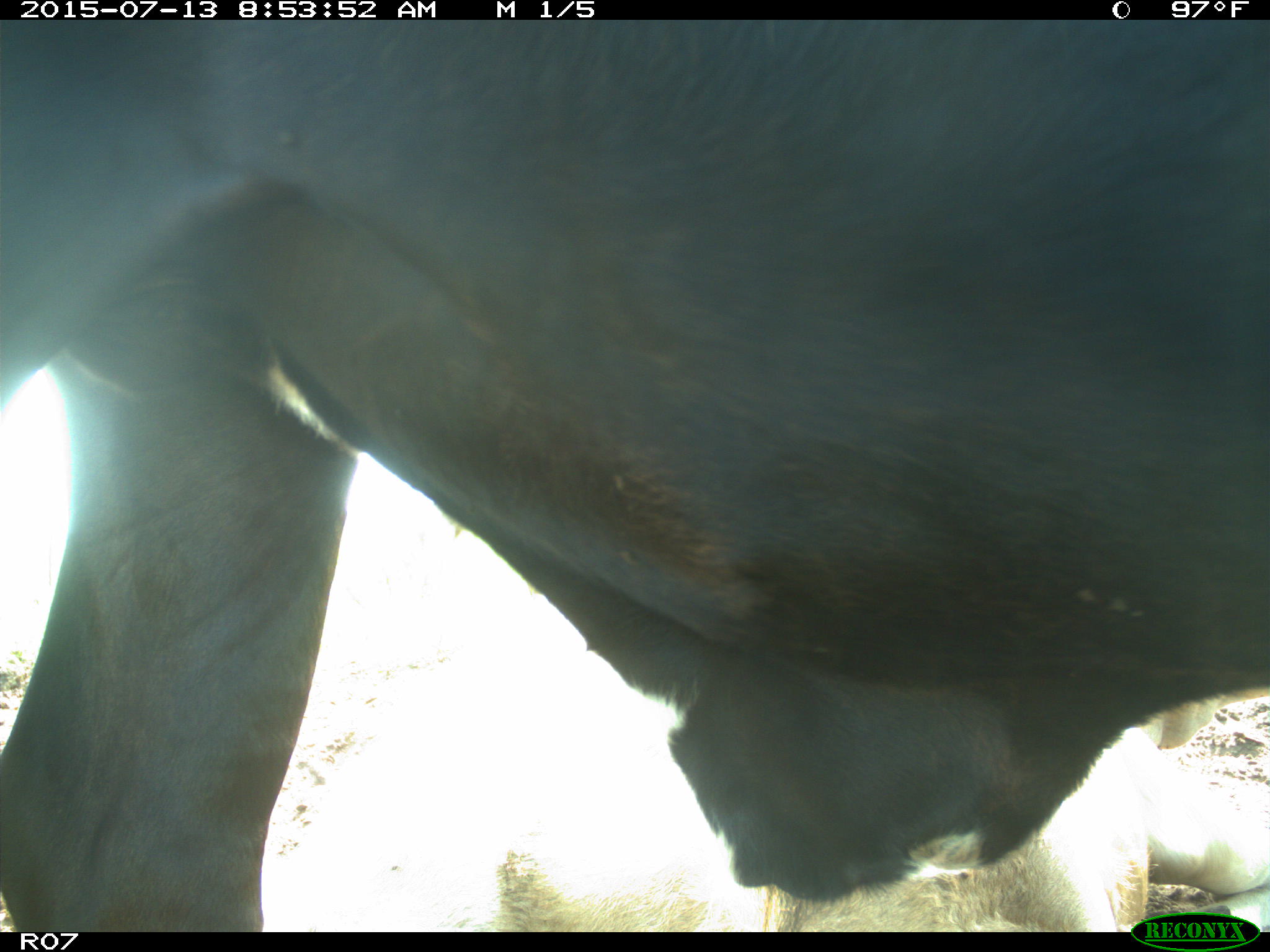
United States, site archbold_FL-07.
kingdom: Animalia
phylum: Chordata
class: Mammalia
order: Artiodactyla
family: Bovidae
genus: Bos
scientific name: Bos taurus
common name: domestic cow